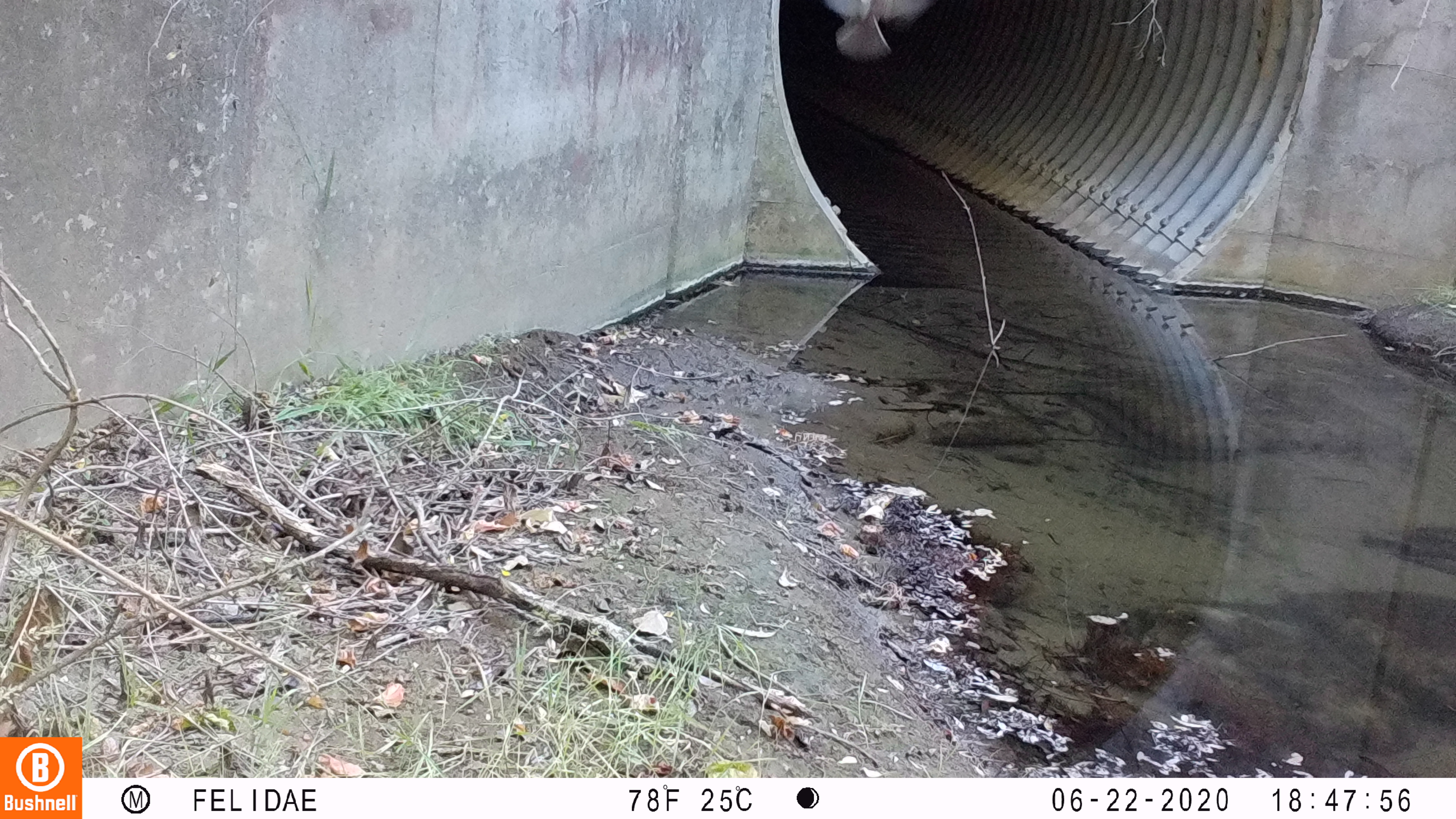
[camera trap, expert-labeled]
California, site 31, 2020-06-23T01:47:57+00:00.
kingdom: Animalia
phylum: Chordata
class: Aves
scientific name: Aves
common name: bird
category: unknown bird